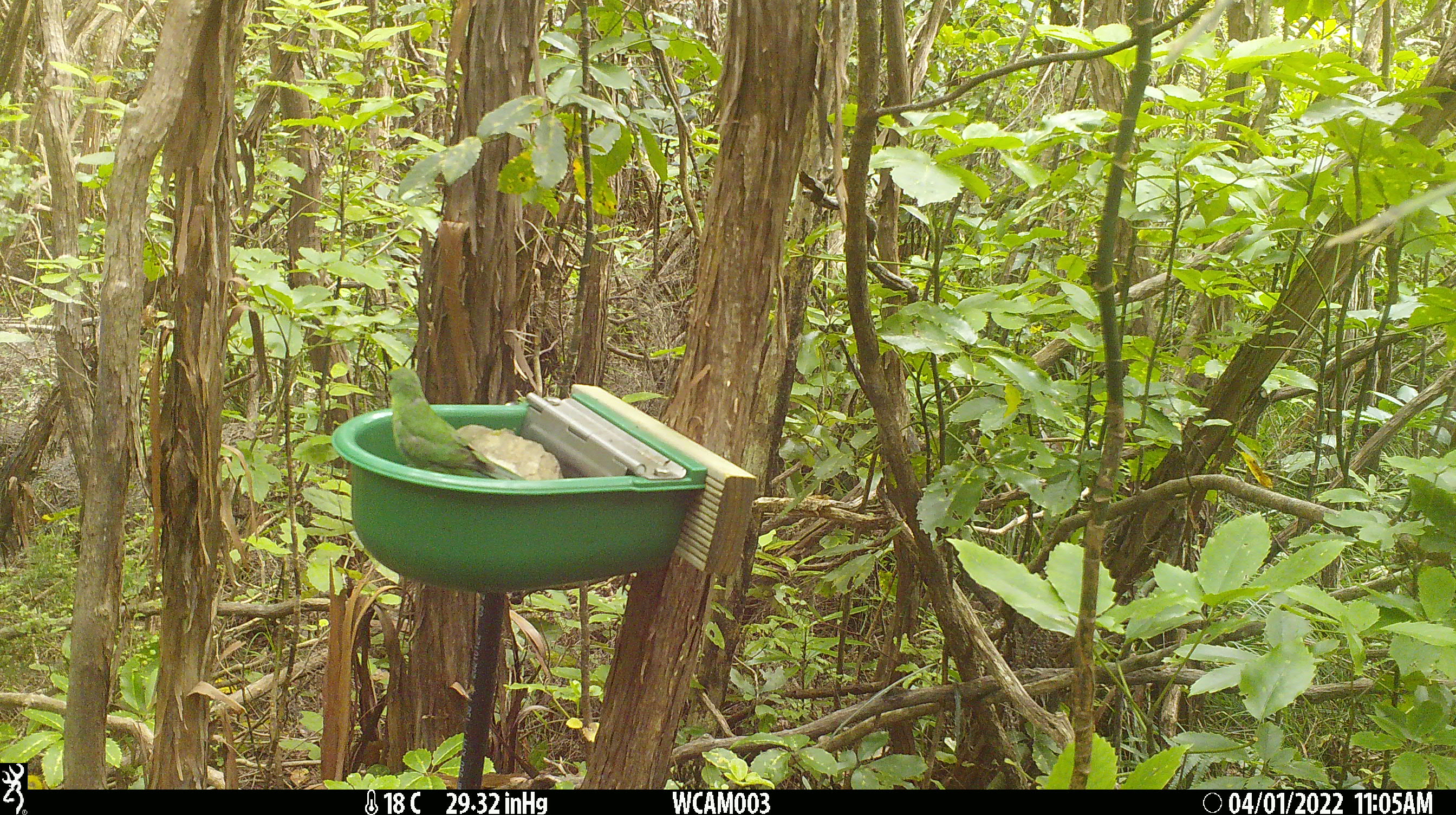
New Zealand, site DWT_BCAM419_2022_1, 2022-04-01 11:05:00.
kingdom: Animalia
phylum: Chordata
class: Aves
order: Psittaciformes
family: Psittaculidae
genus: Cyanoramphus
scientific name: Cyanoramphus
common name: parakeet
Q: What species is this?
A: Parakeet (Cyanoramphus).